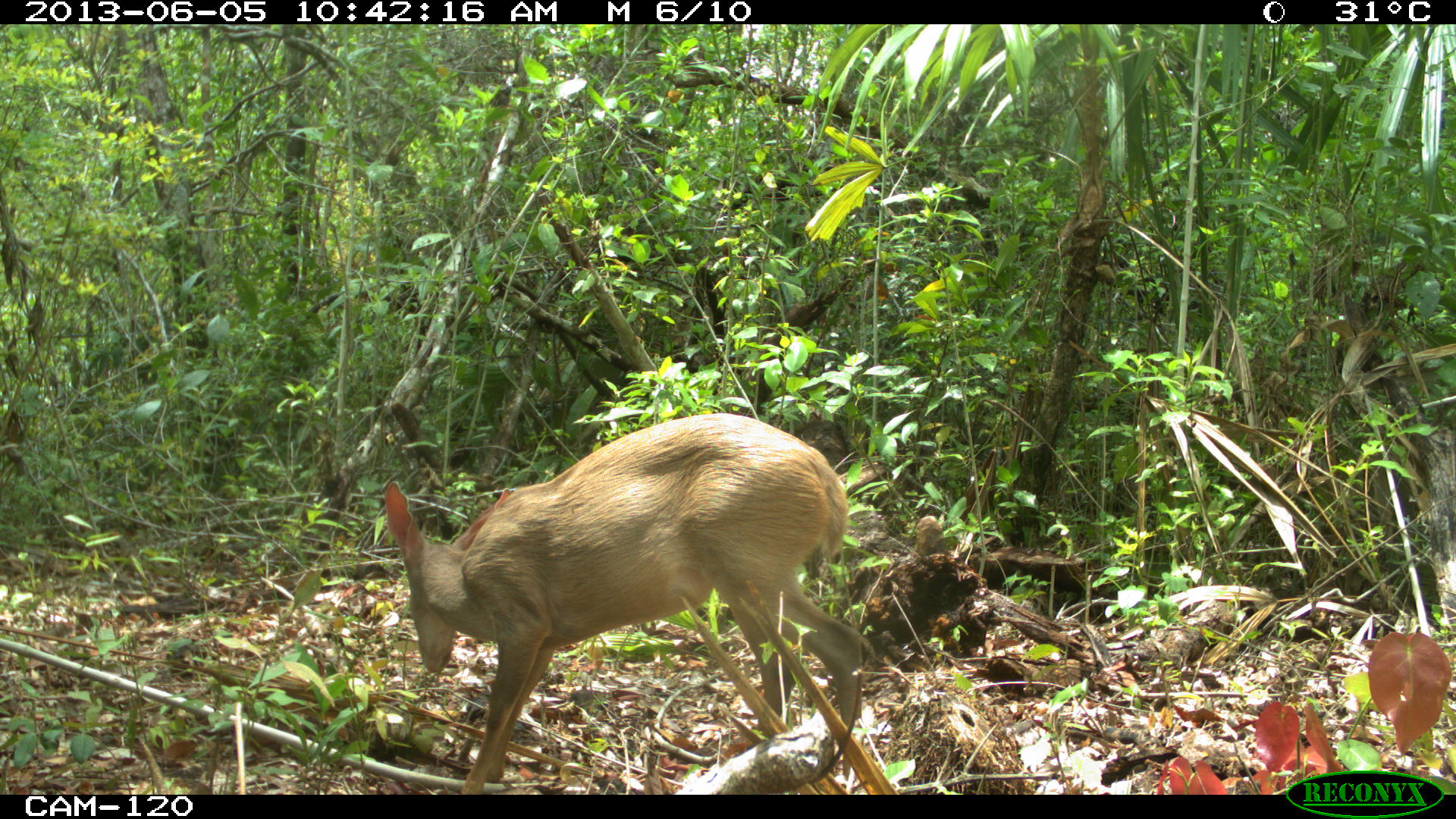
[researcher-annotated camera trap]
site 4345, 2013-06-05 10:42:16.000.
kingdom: Animalia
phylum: Chordata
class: Mammalia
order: Artiodactyla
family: Cervidae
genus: Odocoileus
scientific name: Odocoileus pandora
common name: yucatán brown brocket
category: mazama pandora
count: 1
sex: female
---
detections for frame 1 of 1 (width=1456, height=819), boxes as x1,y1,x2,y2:
mazama pandora: 384,413,861,791